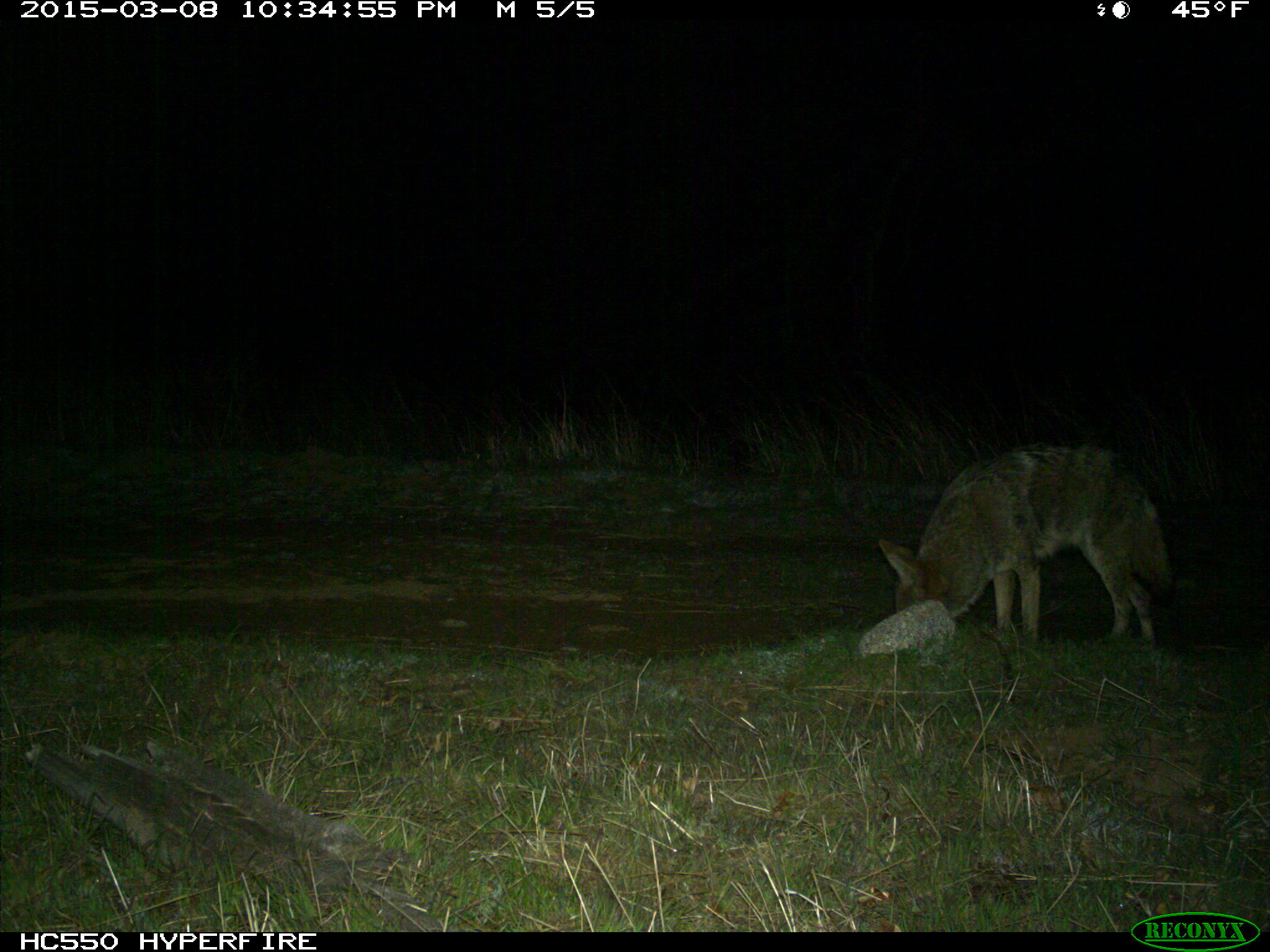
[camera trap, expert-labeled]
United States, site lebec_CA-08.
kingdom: Animalia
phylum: Chordata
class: Mammalia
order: Carnivora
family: Canidae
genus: Canis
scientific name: Canis latrans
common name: coyote